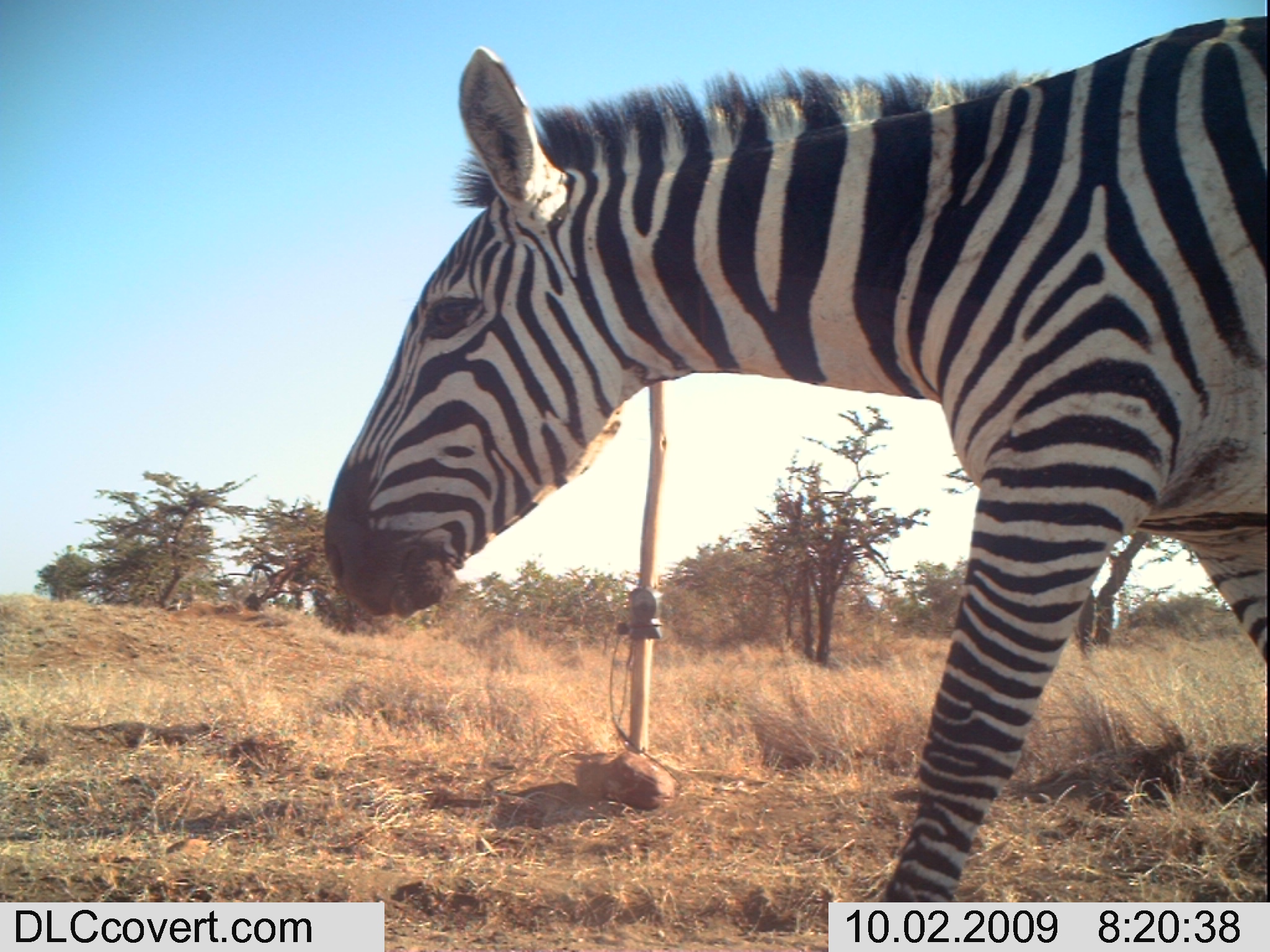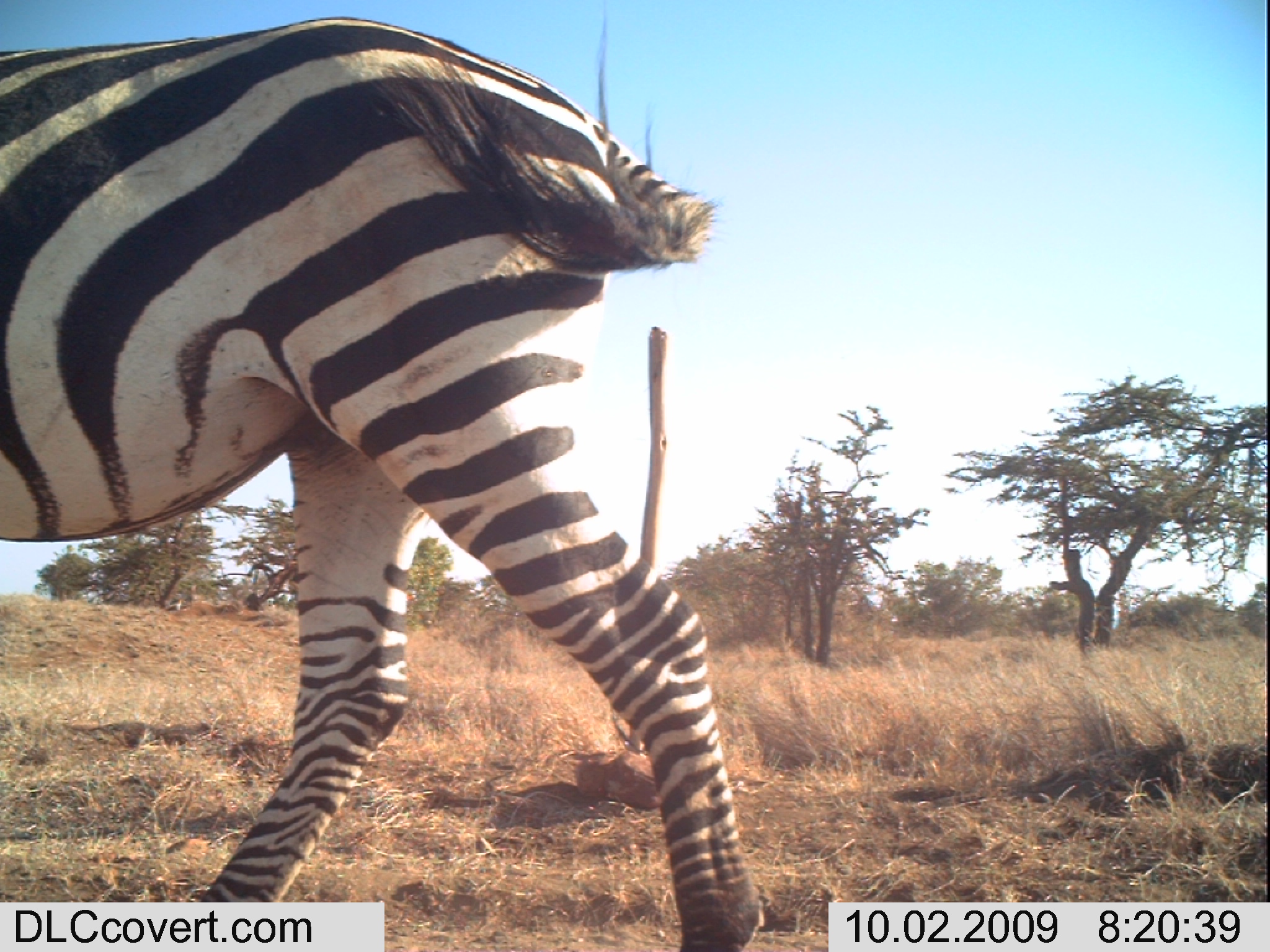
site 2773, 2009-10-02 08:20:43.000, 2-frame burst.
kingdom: Animalia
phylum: Chordata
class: Mammalia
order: Perissodactyla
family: Equidae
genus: Equus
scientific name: Equus quagga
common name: plains zebra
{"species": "Equus quagga (plains zebra)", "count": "1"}